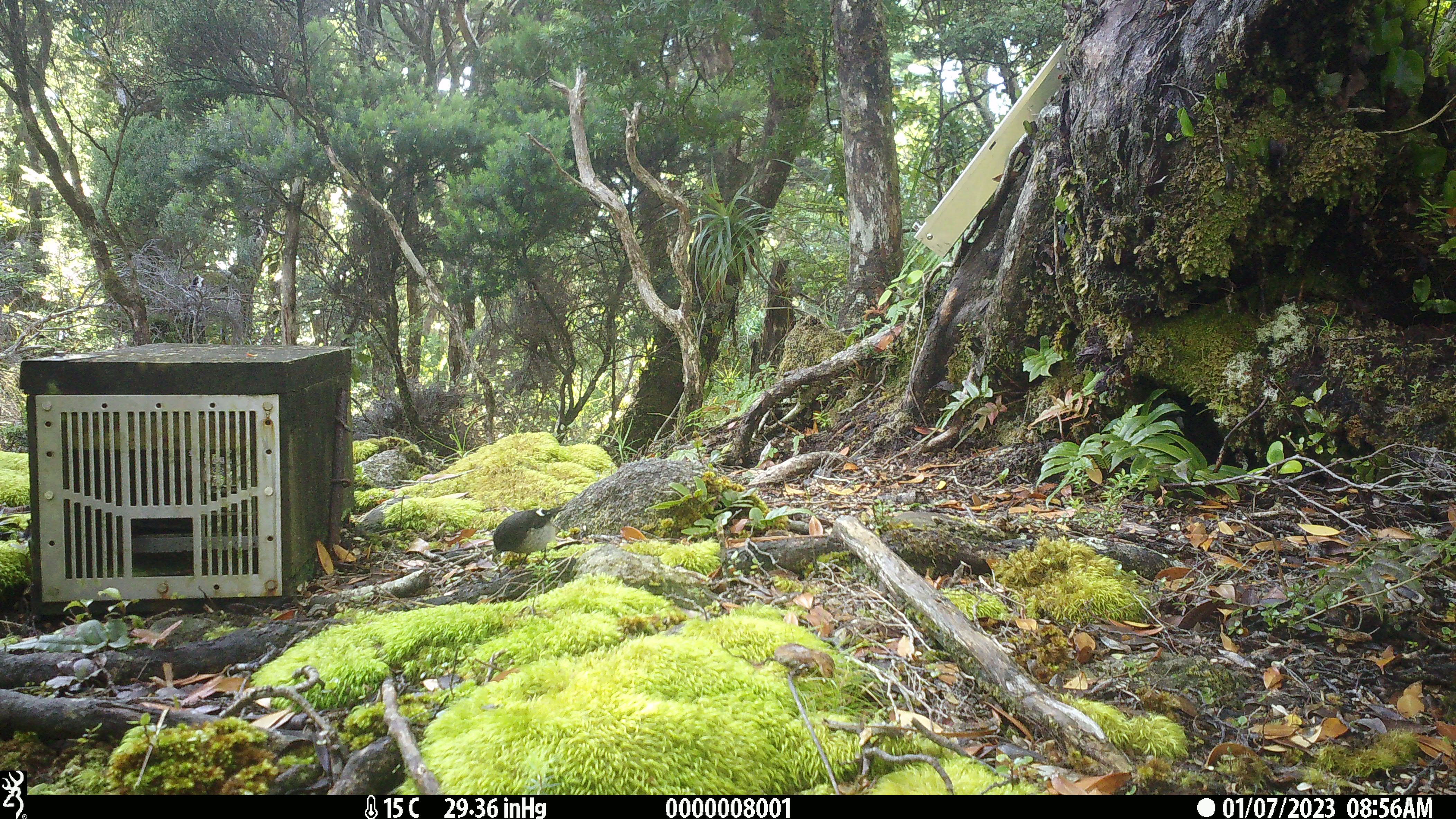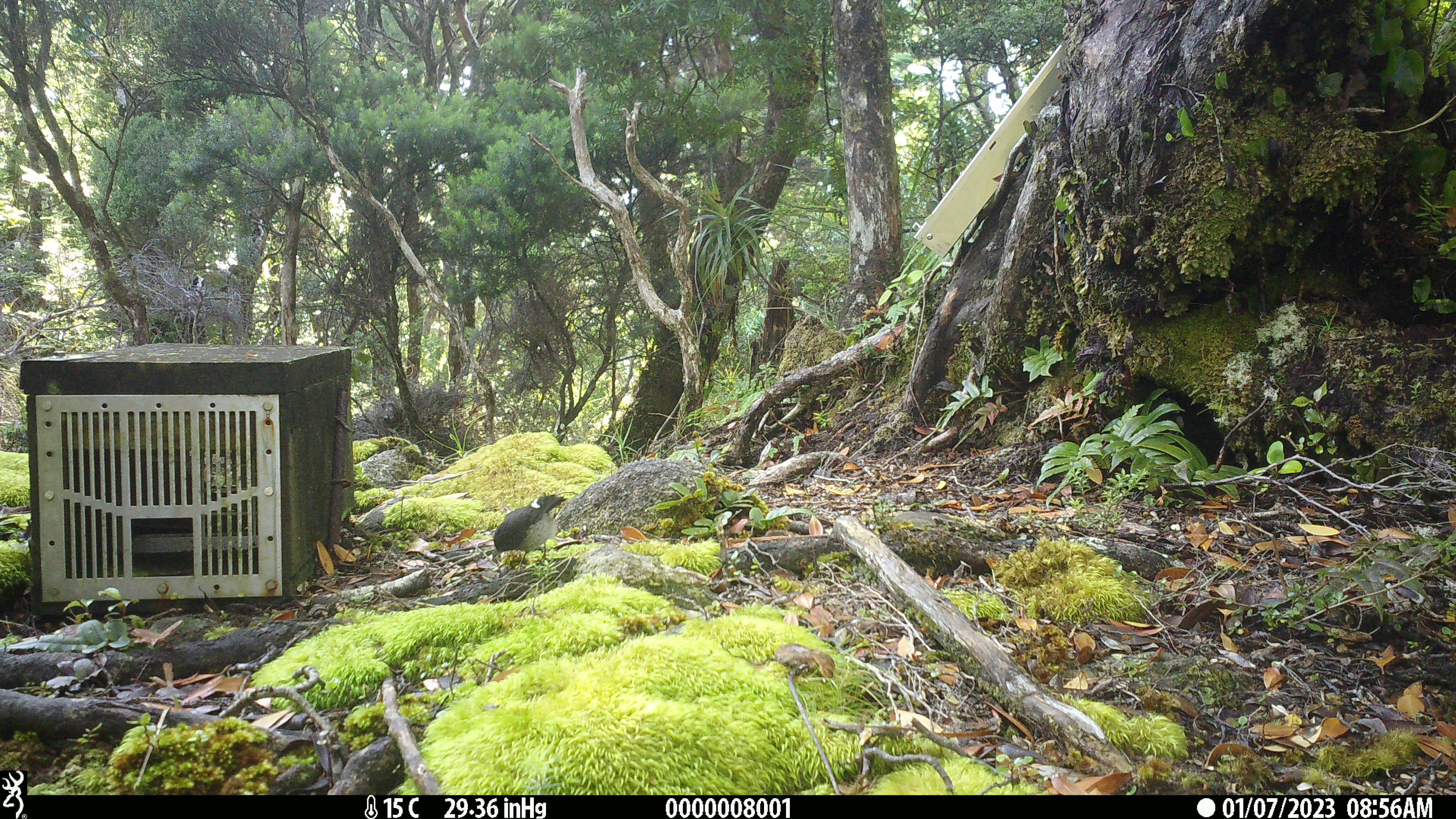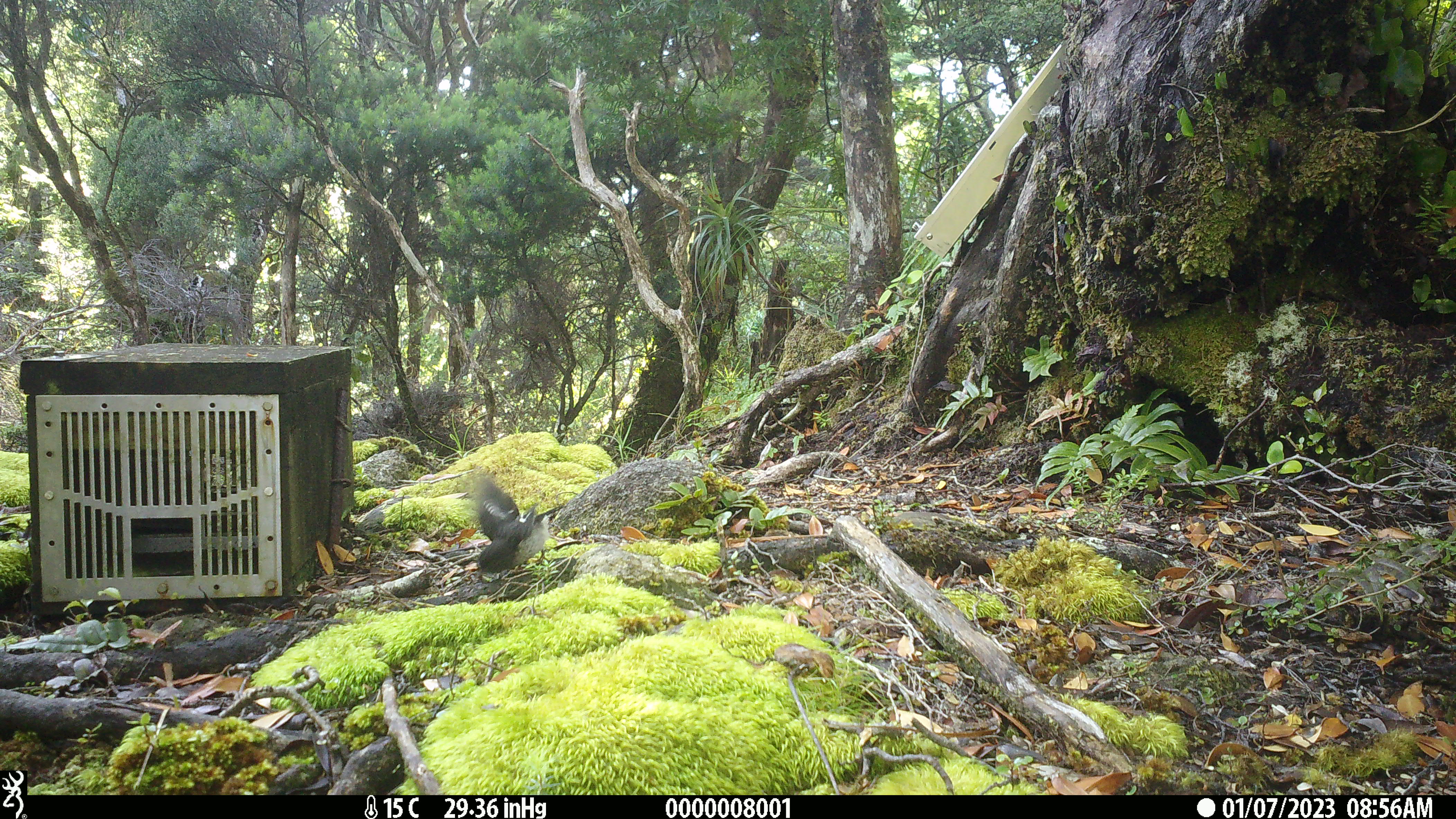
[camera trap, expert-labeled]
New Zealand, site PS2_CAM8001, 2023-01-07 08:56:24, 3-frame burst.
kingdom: Animalia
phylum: Chordata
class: Aves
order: Passeriformes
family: Petroicidae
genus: Petroica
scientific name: Petroica macrocephala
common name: tomtit